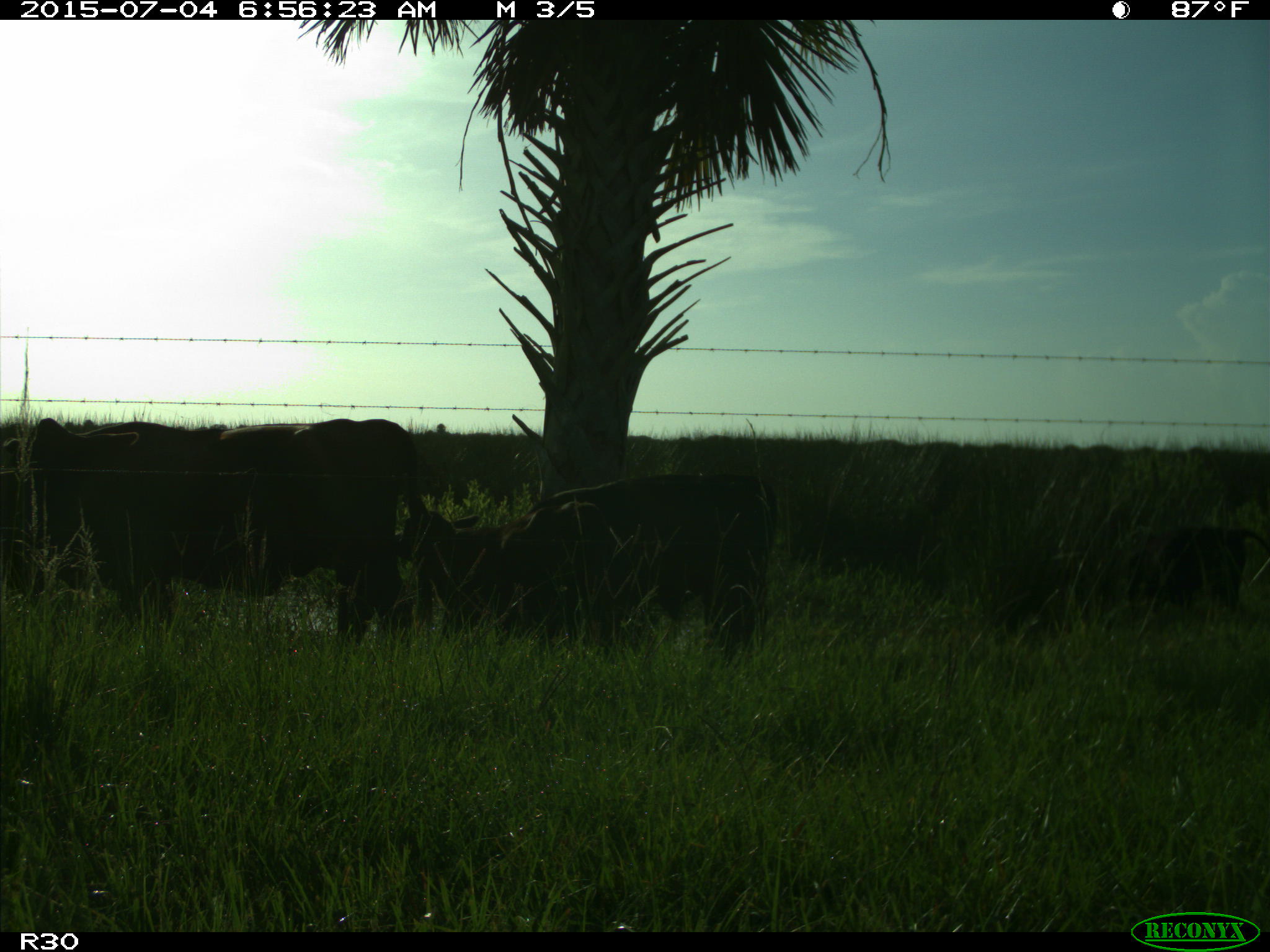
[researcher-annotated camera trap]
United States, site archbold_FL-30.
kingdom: Animalia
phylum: Chordata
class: Mammalia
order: Artiodactyla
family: Bovidae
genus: Bos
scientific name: Bos taurus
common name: domestic cow